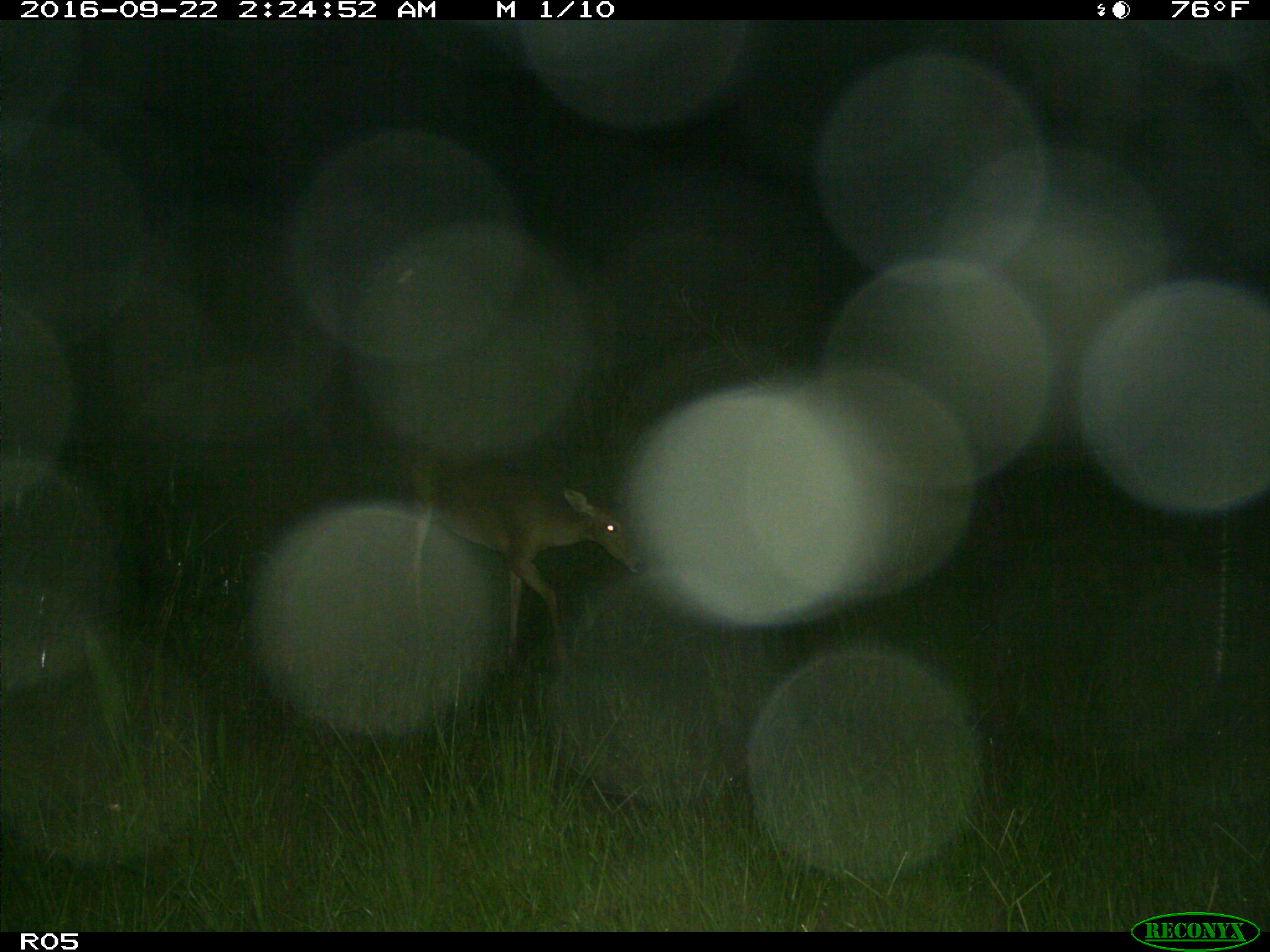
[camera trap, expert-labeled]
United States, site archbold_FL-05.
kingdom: Animalia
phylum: Chordata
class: Mammalia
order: Artiodactyla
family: Cervidae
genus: Odocoileus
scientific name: Odocoileus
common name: deer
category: unidentified deer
Unidentified deer (deer) (Odocoileus).